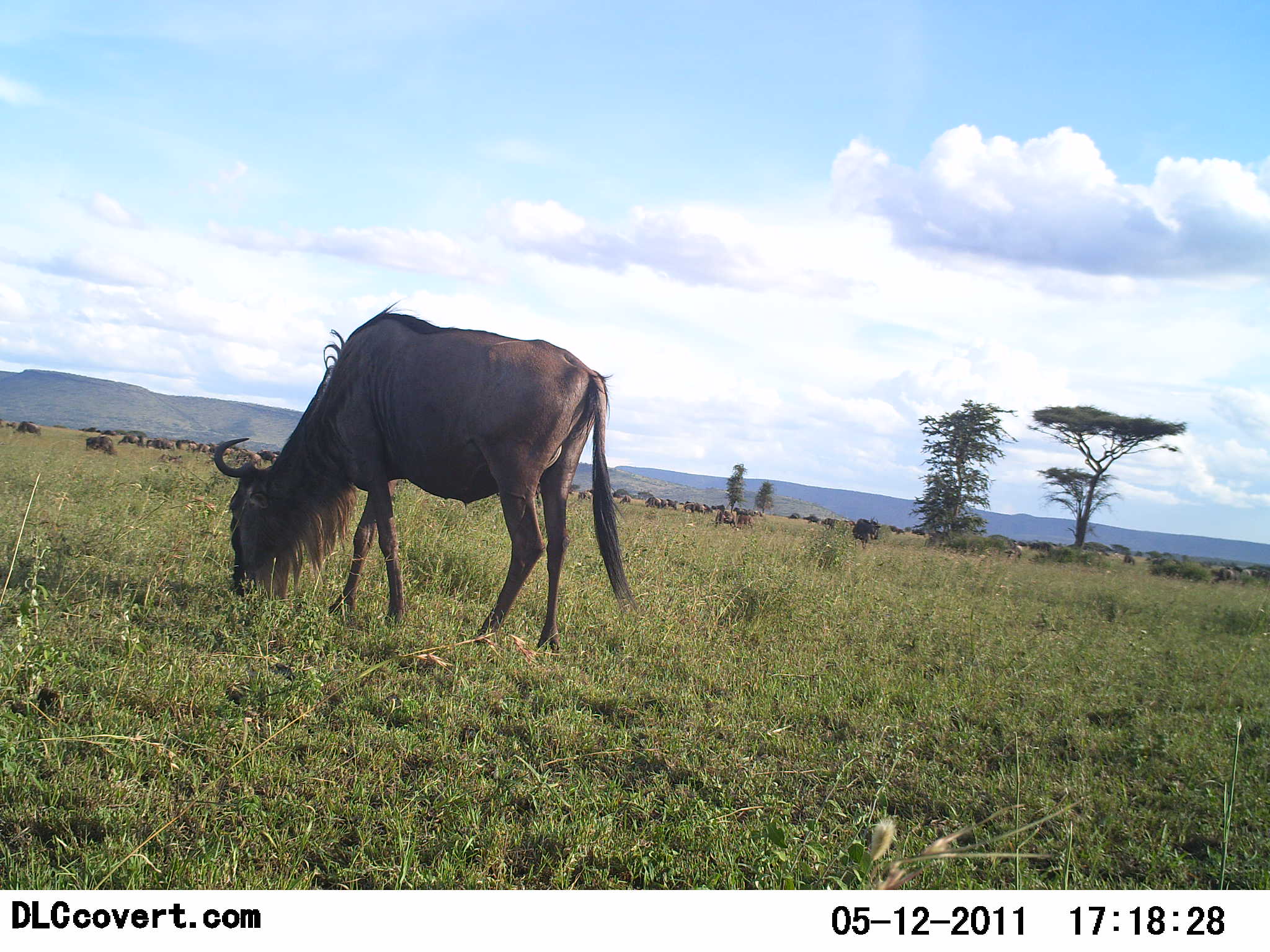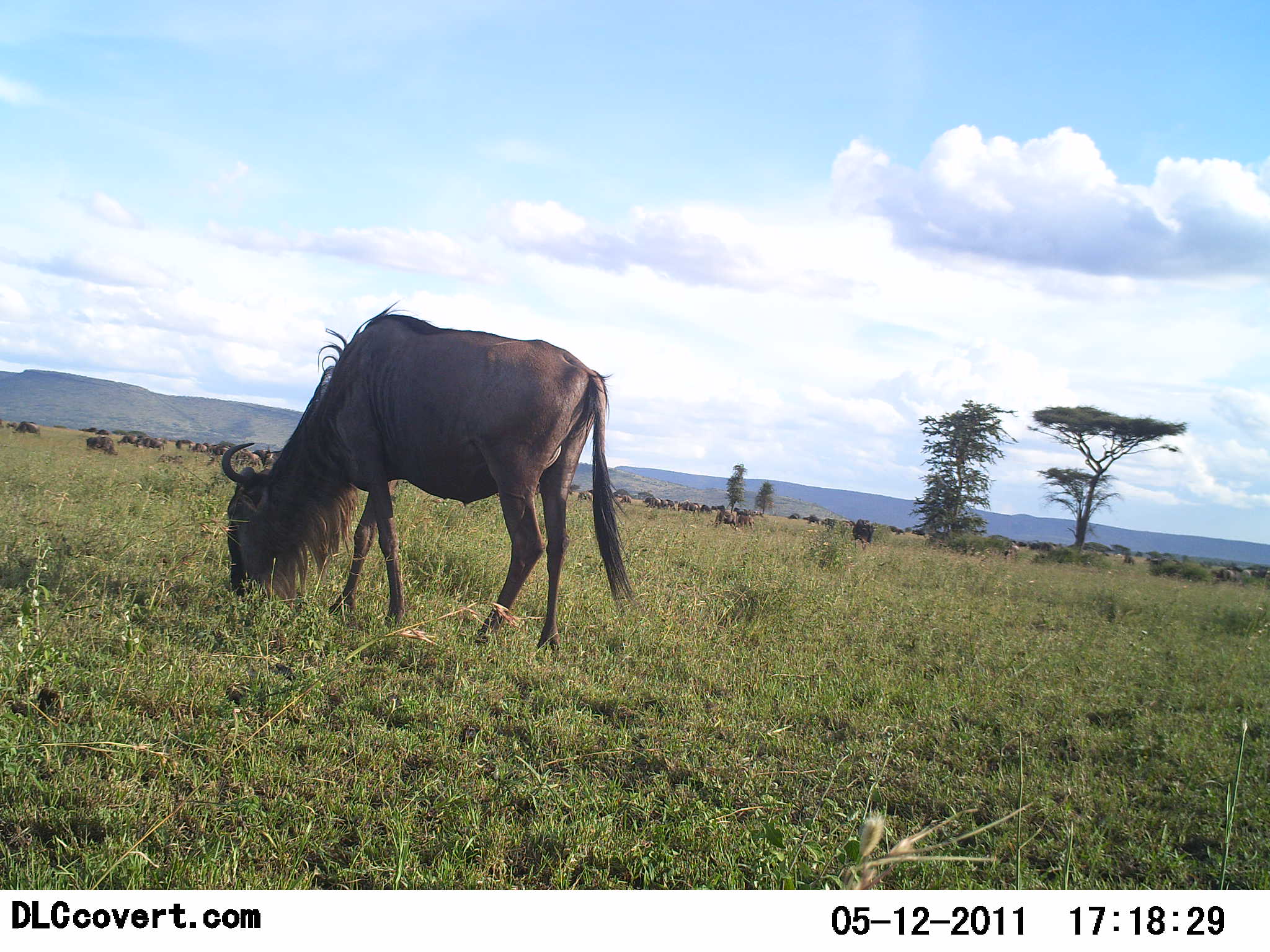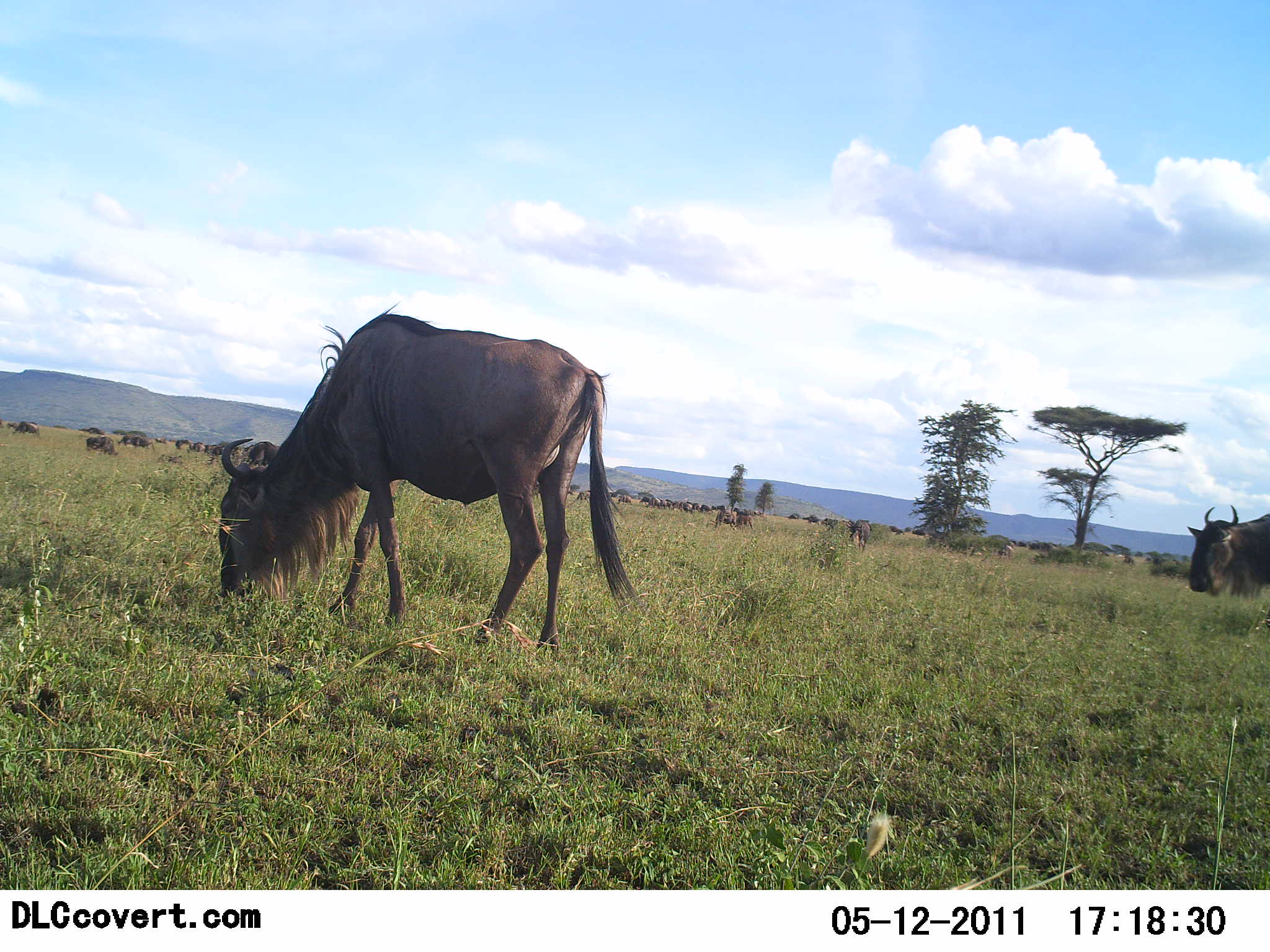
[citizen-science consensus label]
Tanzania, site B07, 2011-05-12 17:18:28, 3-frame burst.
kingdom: Animalia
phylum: Chordata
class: Mammalia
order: Artiodactyla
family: Bovidae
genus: Connochaetes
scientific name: Connochaetes taurinus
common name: blue wildebeest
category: wildebeest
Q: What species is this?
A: Wildebeest (blue wildebeest) (Connochaetes taurinus).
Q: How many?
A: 11-50.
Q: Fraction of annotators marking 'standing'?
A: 50%.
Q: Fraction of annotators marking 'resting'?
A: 0%.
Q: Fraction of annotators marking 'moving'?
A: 50%.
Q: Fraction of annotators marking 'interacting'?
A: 0%.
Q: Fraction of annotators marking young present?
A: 0%.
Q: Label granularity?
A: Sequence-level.